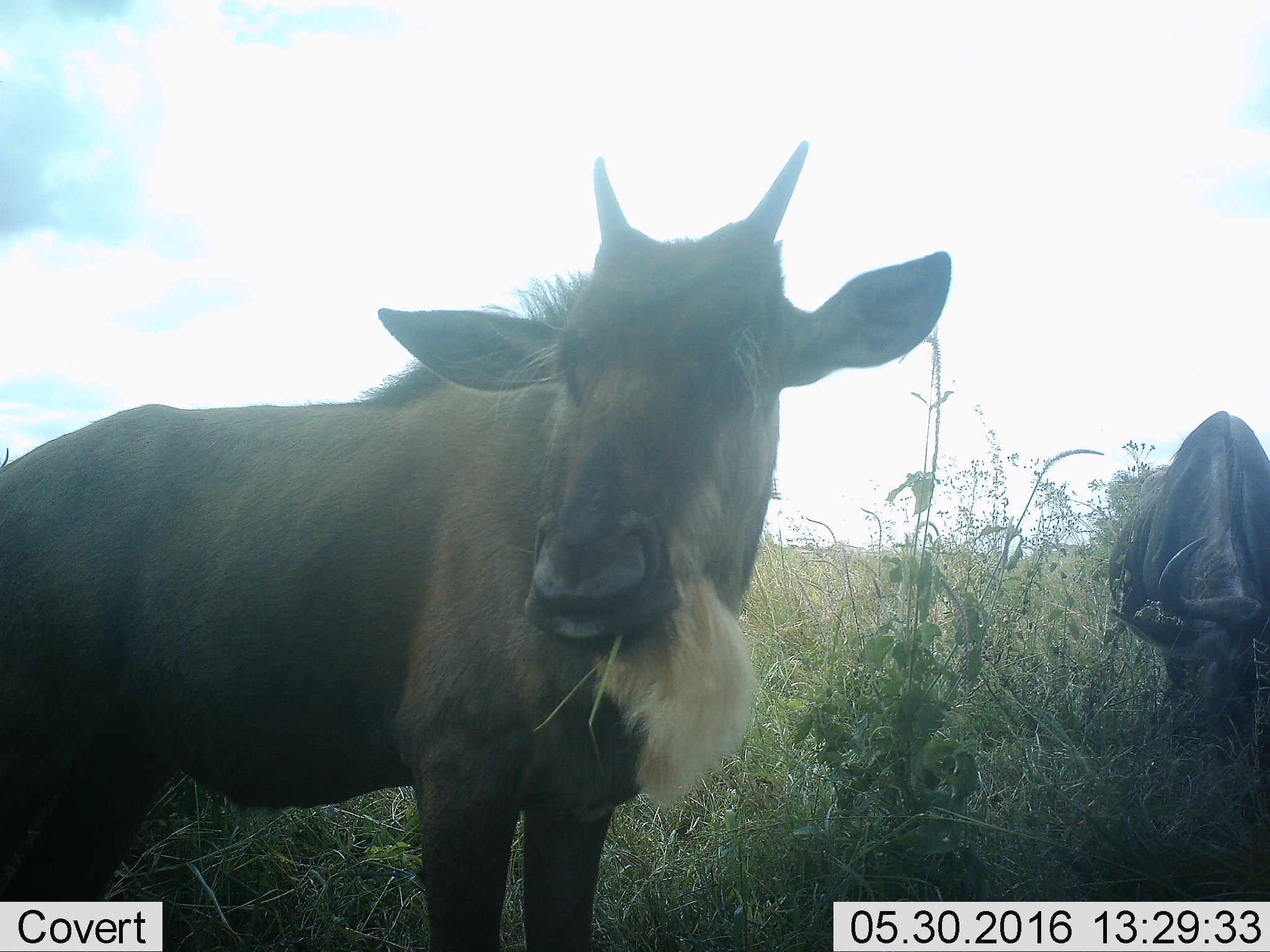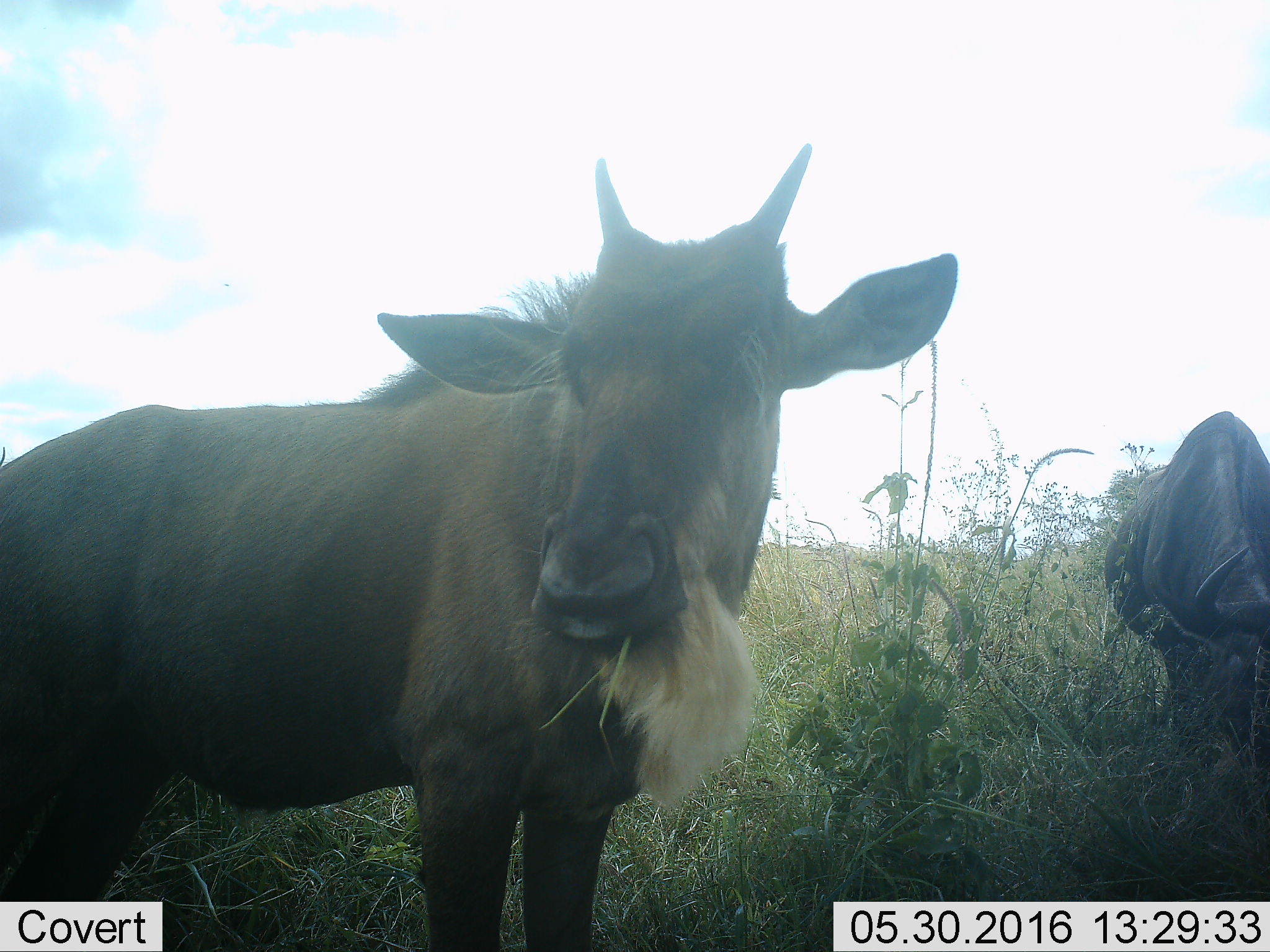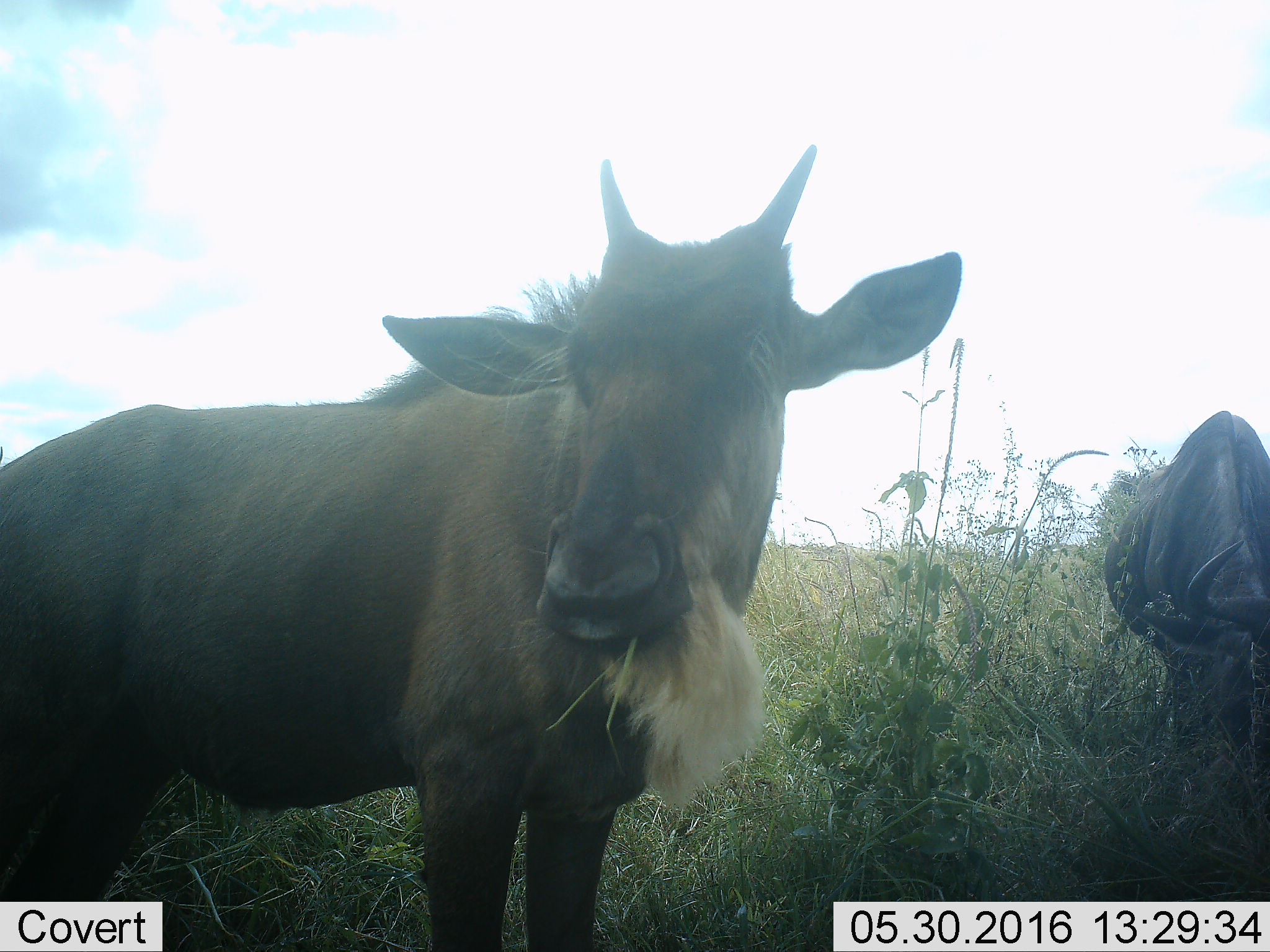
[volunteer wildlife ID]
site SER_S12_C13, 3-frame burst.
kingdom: Animalia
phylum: Chordata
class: Mammalia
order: Artiodactyla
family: Bovidae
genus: Connochaetes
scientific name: Connochaetes taurinus taurinus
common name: blue wildebeest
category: wildebeestblue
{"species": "wildebeestblue (blue wildebeest) (Connochaetes taurinus taurinus)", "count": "2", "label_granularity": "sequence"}